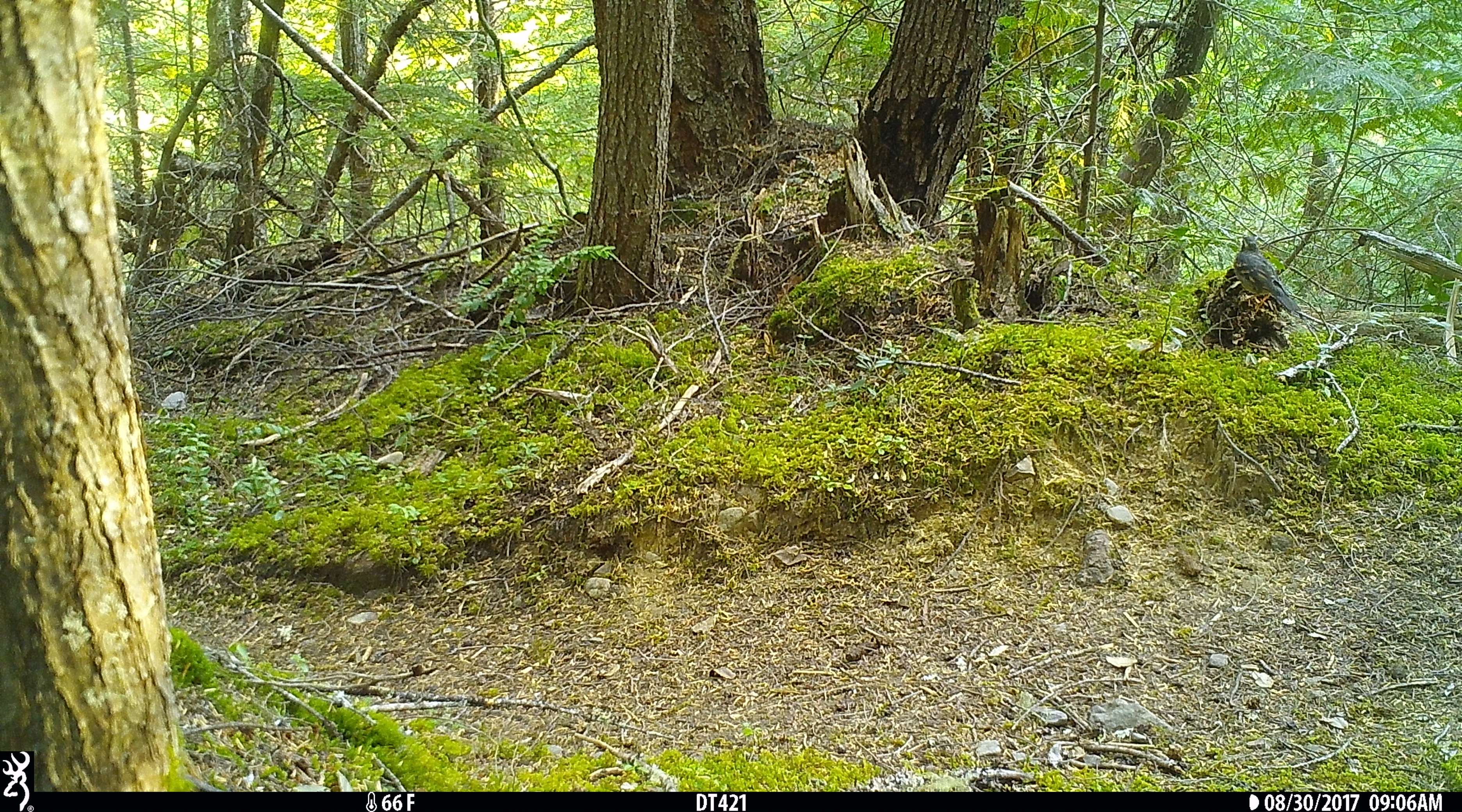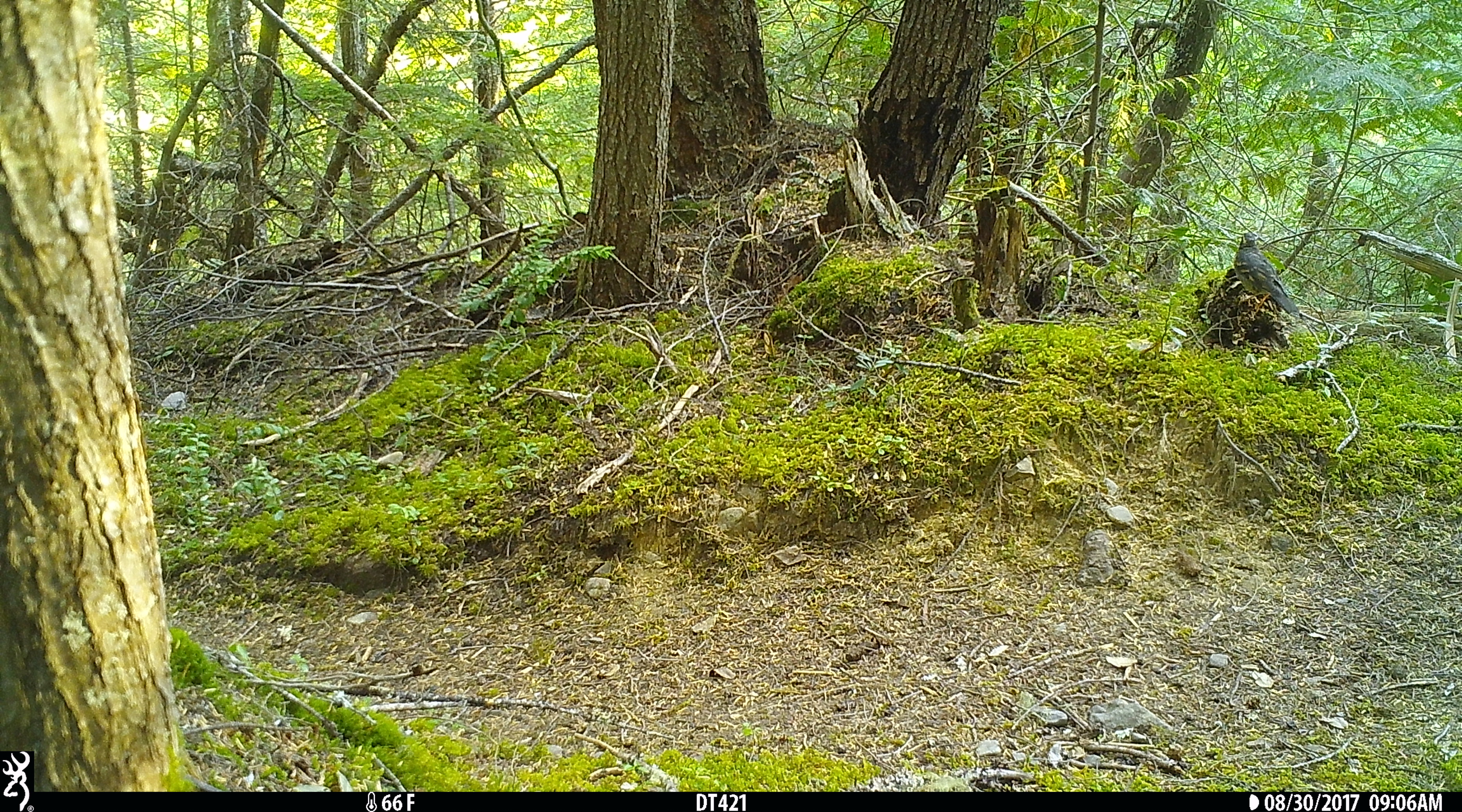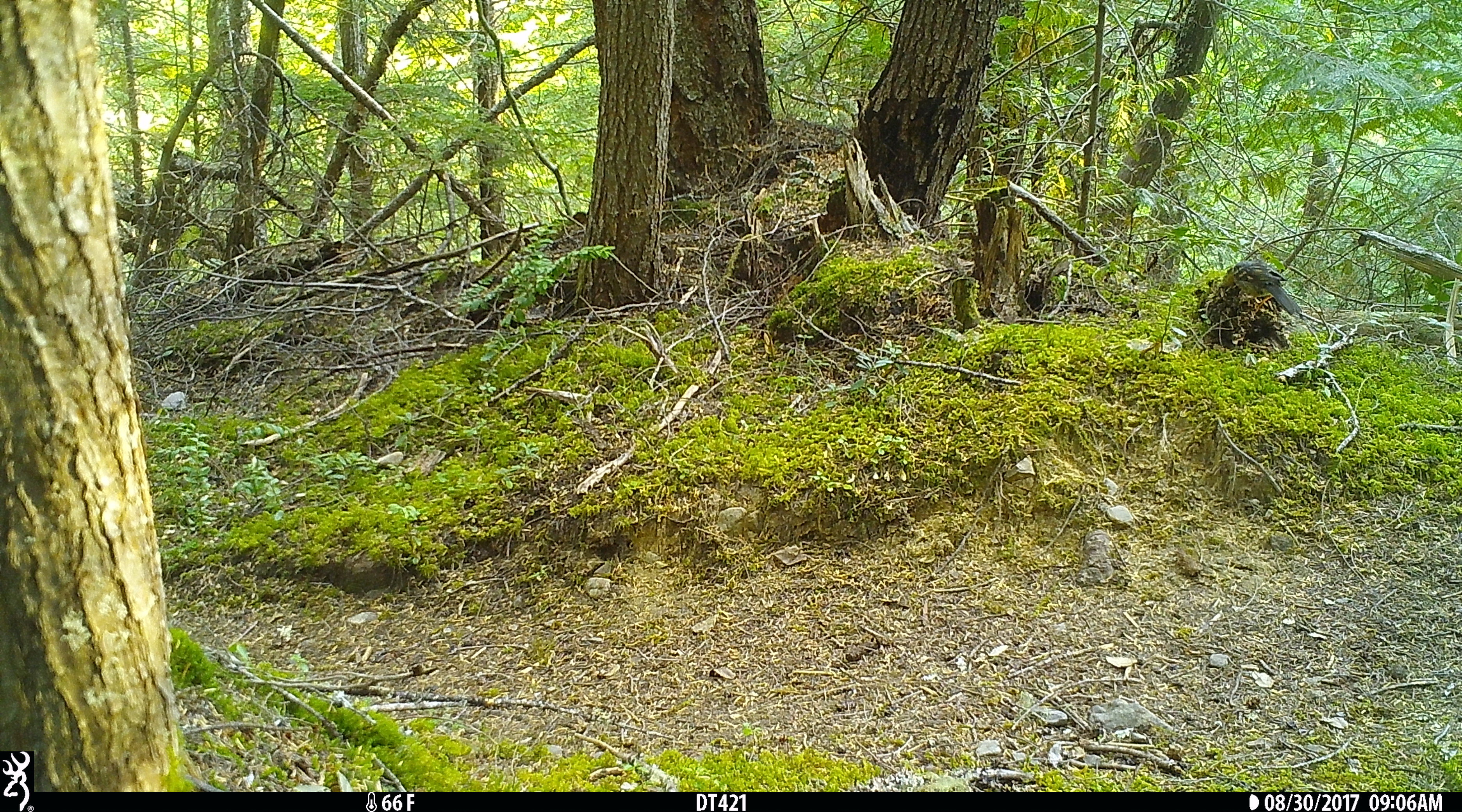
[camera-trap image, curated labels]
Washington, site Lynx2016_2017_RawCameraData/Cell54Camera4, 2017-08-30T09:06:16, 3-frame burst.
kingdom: Animalia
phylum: Chordata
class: Aves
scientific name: Aves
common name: birds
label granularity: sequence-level